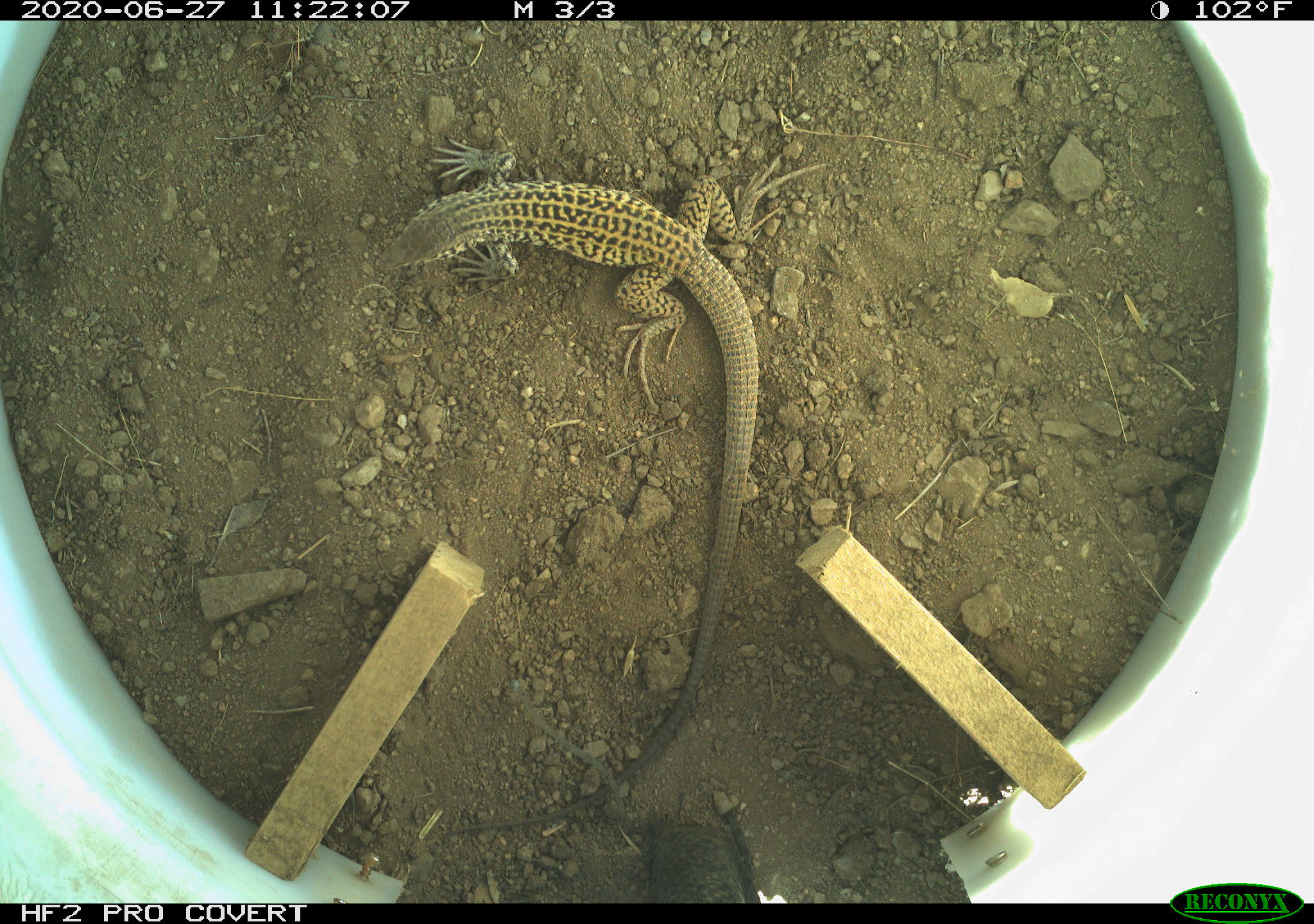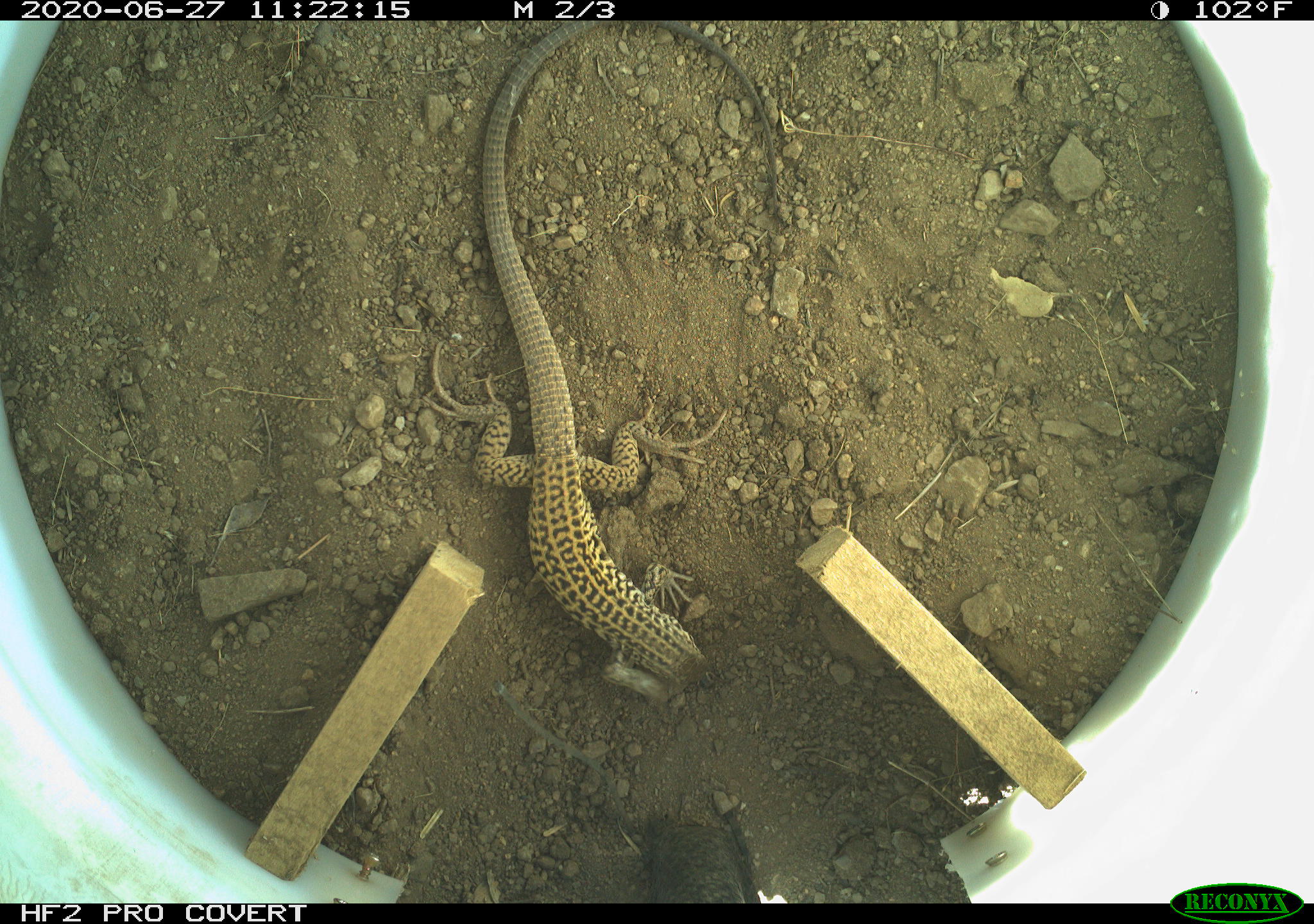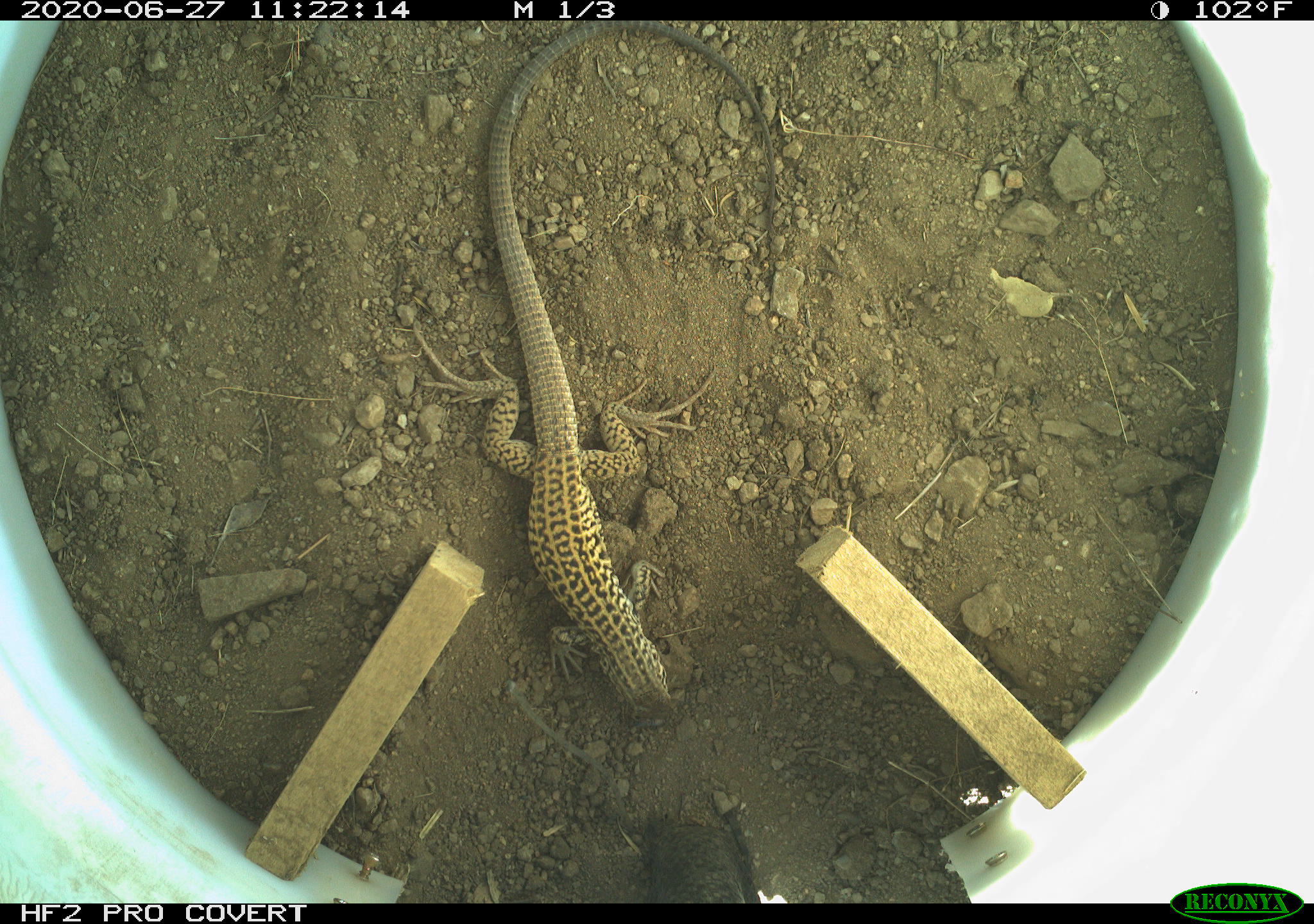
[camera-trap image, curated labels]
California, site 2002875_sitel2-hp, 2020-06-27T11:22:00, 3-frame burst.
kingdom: Animalia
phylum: Chordata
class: Reptilia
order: Squamata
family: Teiidae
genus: Aspidoscelis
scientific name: Aspidoscelis tigris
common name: western whiptail